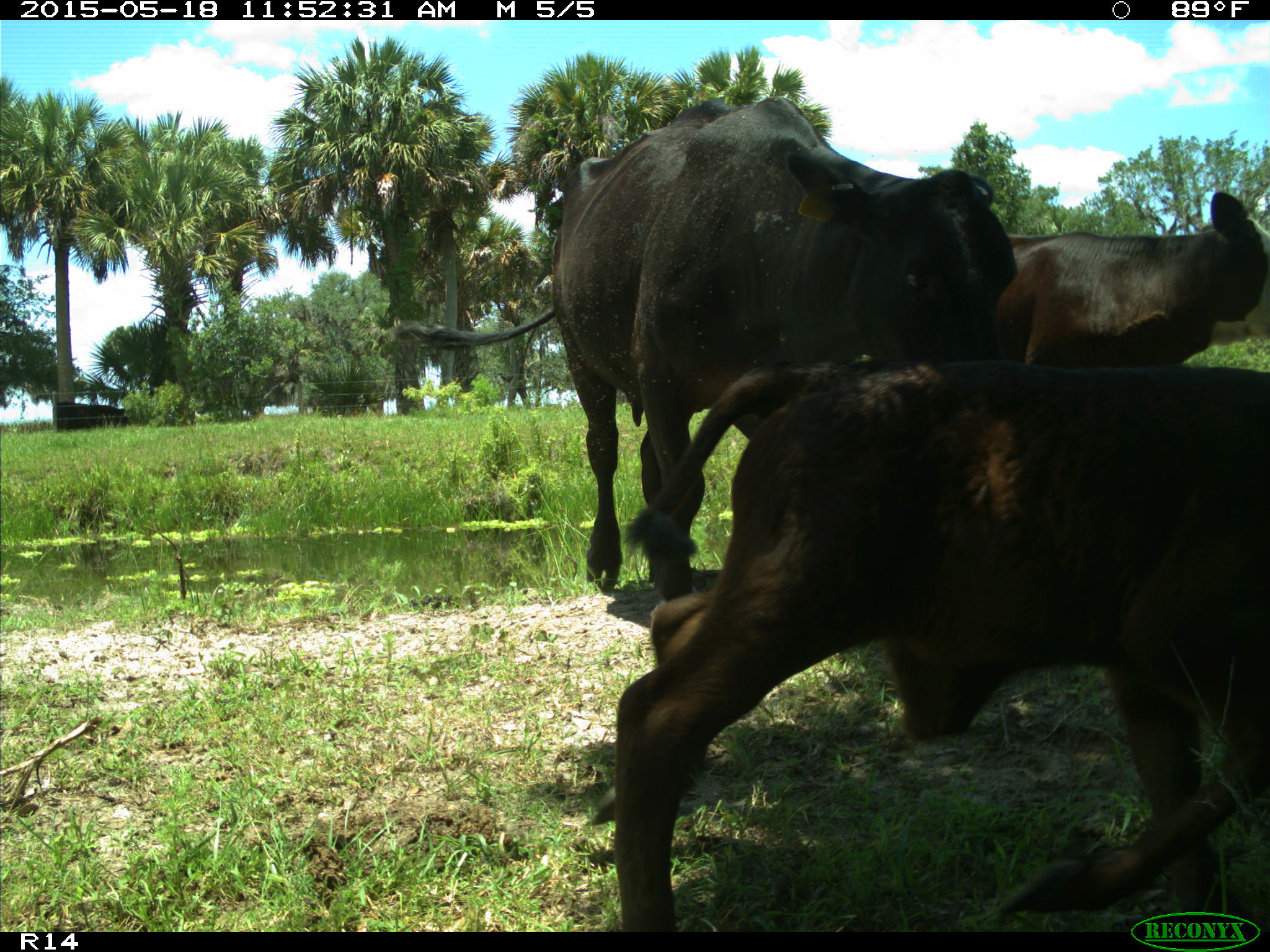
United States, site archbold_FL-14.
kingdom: Animalia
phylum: Chordata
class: Mammalia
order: Artiodactyla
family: Bovidae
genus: Bos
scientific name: Bos taurus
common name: domestic cow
Bos taurus (domestic cow).